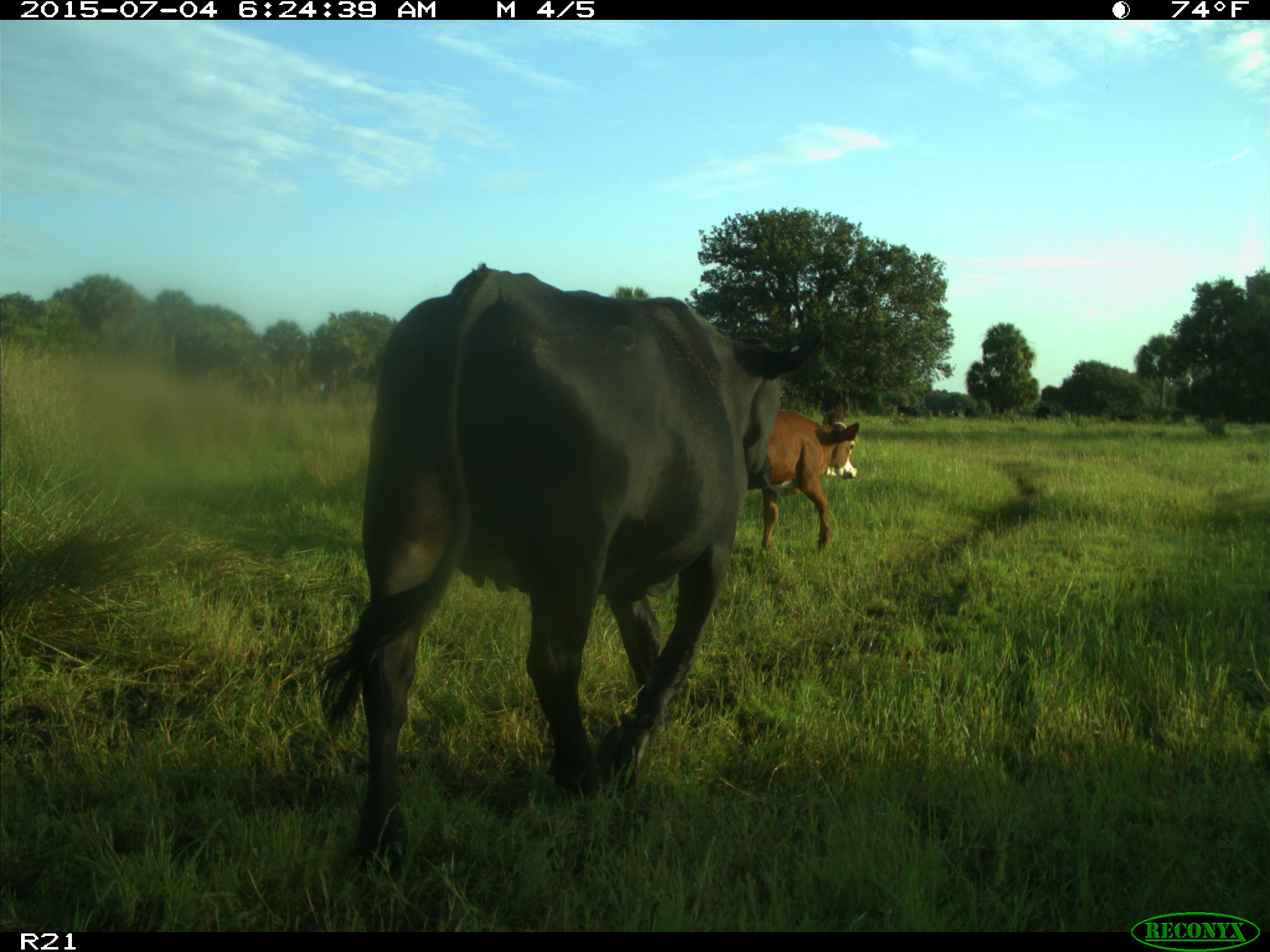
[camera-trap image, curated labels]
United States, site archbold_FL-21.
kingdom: Animalia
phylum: Chordata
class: Mammalia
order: Artiodactyla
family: Bovidae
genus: Bos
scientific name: Bos taurus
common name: domestic cow